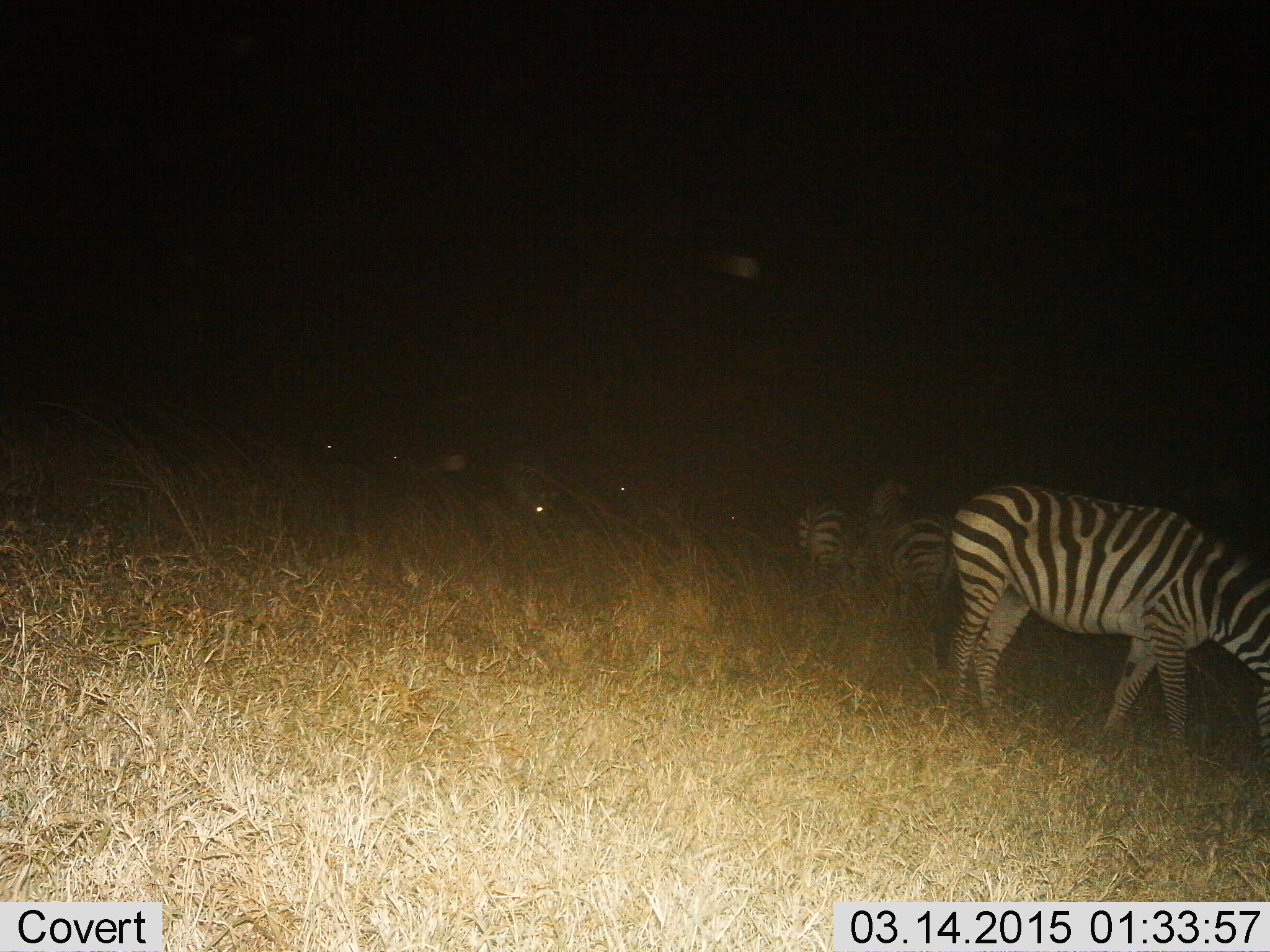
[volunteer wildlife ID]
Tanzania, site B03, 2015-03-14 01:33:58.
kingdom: Animalia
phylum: Chordata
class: Mammalia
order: Perissodactyla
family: Equidae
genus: Equus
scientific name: Equus quagga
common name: plains zebra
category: zebra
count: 3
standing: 60%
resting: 0%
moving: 30%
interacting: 0%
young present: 0%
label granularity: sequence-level